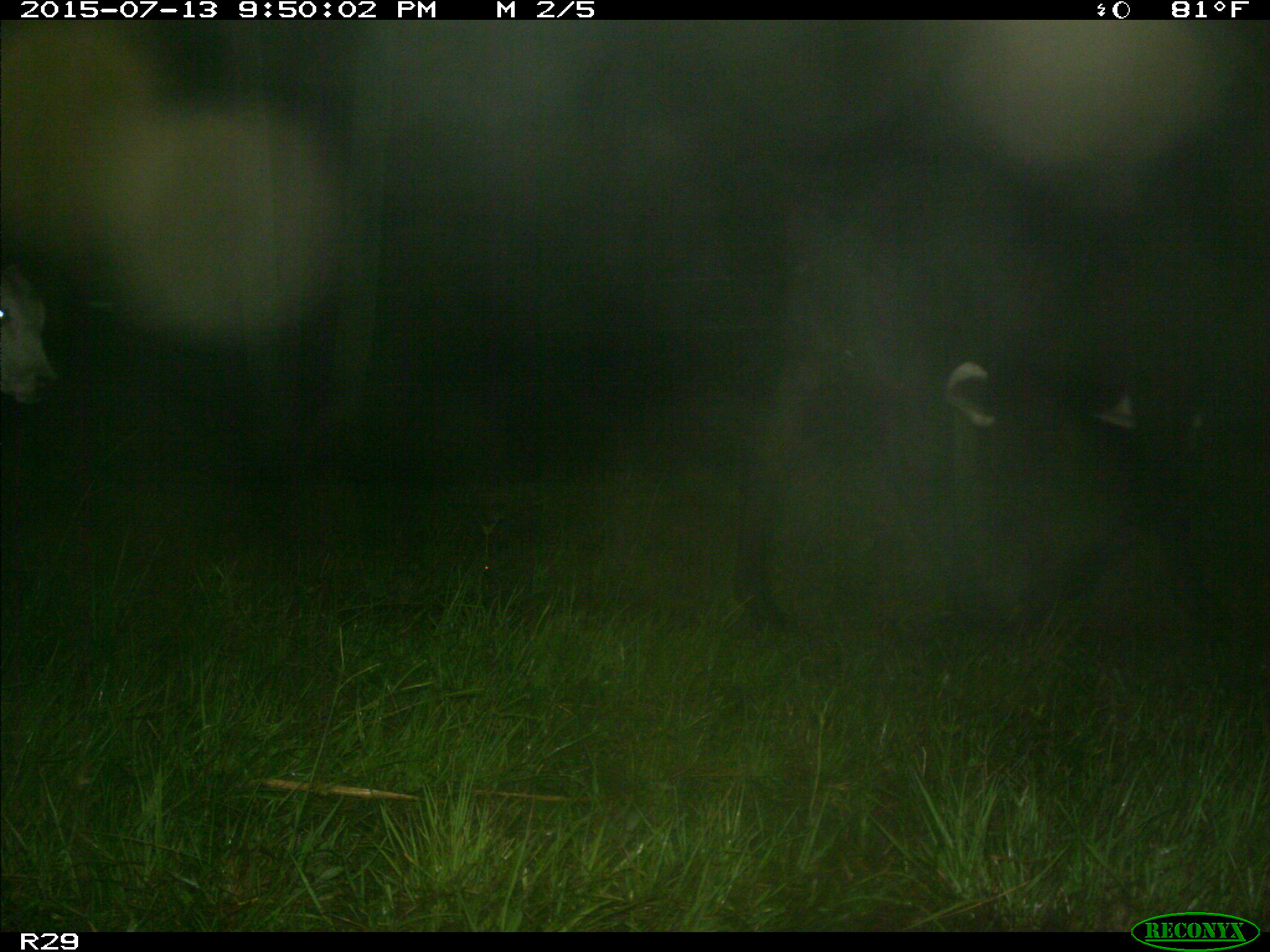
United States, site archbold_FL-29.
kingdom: Animalia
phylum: Chordata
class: Mammalia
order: Artiodactyla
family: Bovidae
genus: Bos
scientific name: Bos taurus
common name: domestic cow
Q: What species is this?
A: Bos taurus (domestic cow).